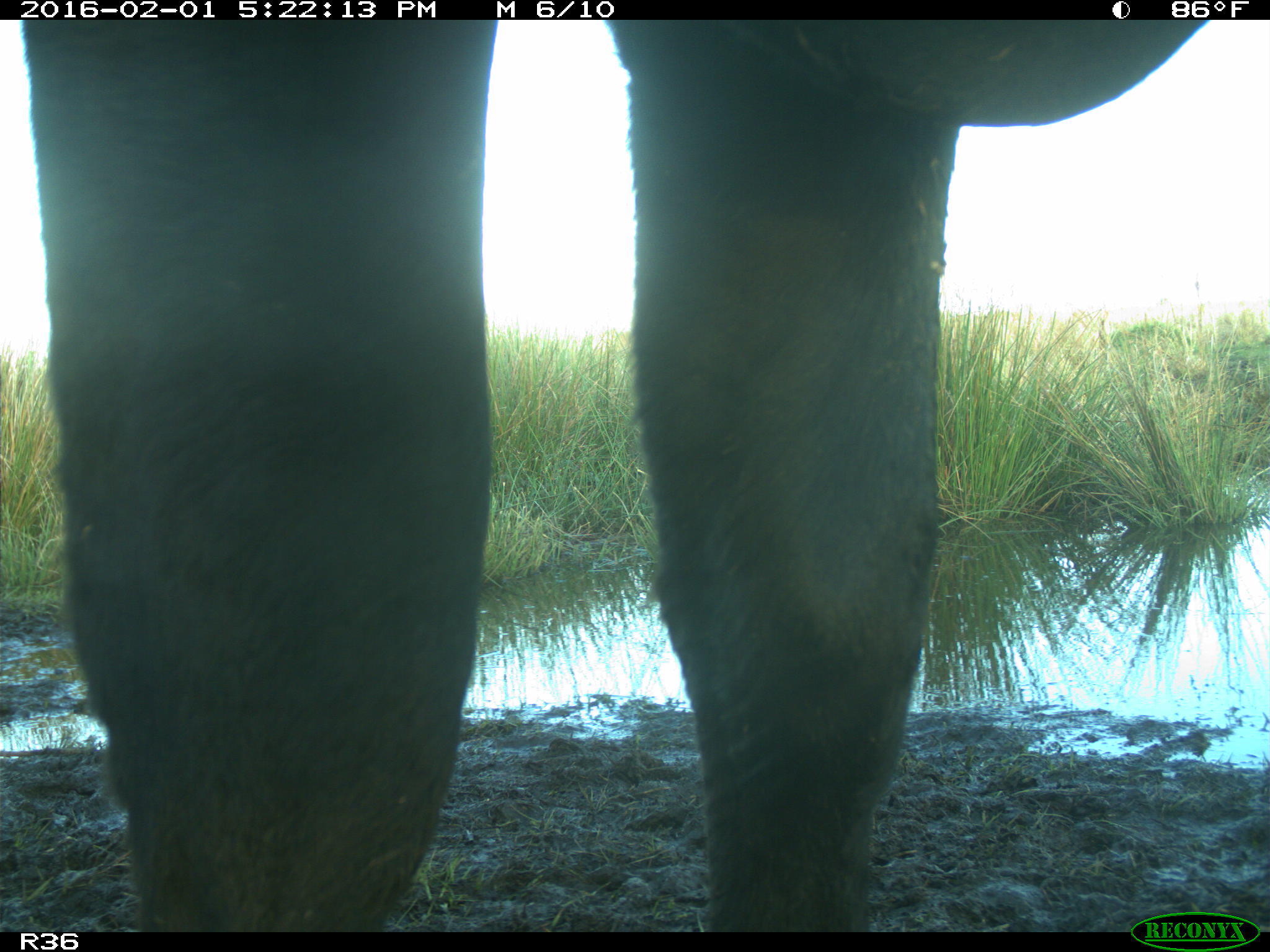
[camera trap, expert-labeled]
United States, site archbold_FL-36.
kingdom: Animalia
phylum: Chordata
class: Mammalia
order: Artiodactyla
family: Bovidae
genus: Bos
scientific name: Bos taurus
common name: domestic cow